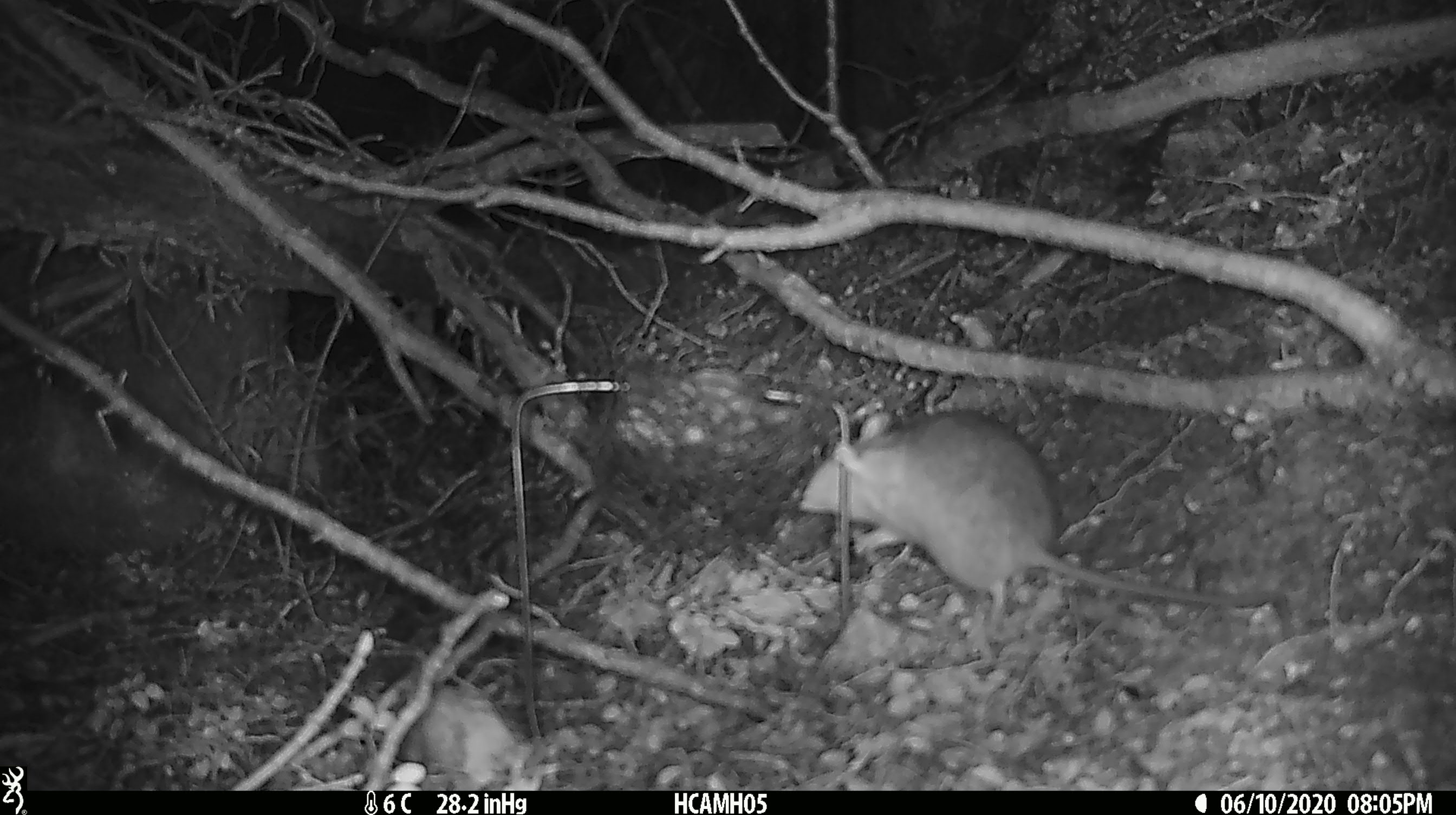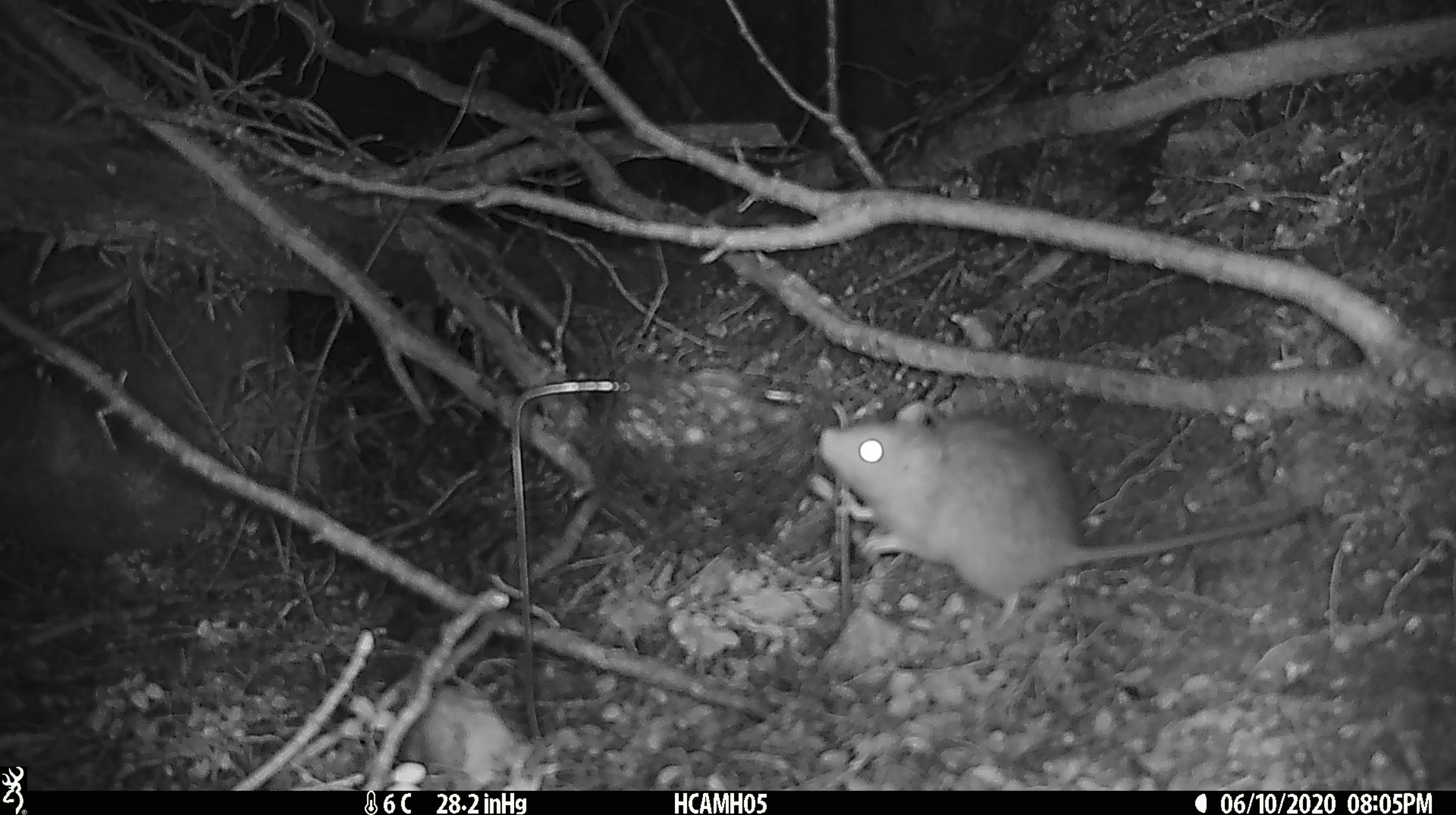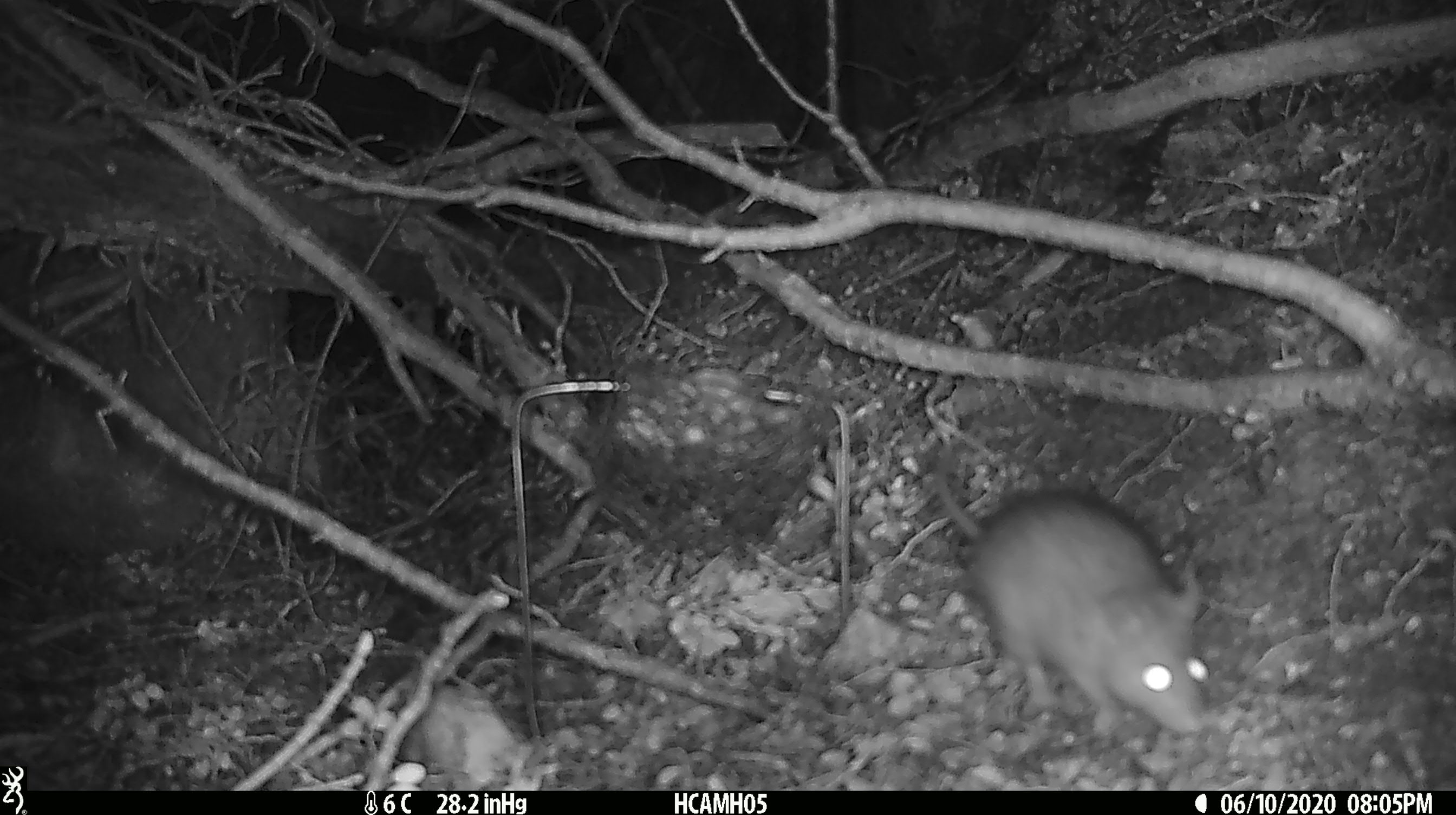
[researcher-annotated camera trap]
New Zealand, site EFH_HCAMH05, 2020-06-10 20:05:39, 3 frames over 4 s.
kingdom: Animalia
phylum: Chordata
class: Mammalia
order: Rodentia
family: Muridae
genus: Rattus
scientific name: Rattus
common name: rat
Rat (Rattus).